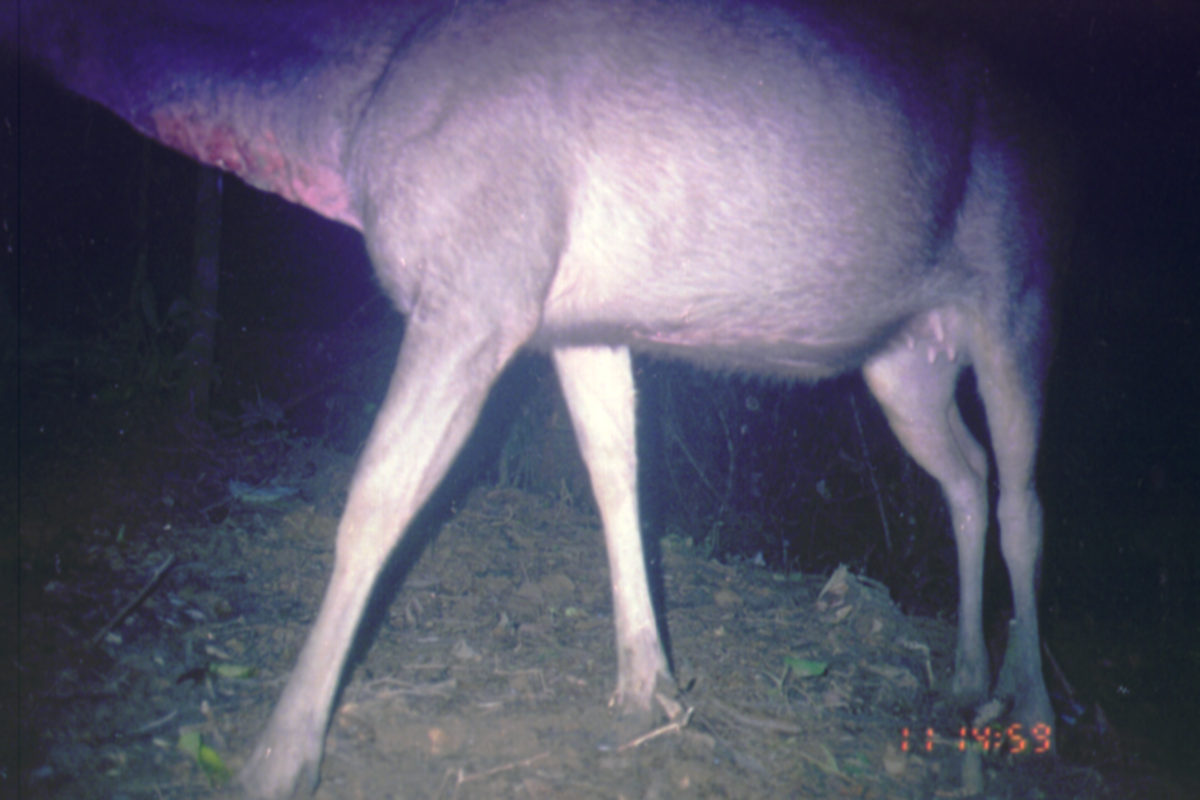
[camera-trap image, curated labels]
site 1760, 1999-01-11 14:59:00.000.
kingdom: Animalia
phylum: Chordata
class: Mammalia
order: Artiodactyla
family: Cervidae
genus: Rusa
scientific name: Rusa unicolor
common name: sambar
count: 1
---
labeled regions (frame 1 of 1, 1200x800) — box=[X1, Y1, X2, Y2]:
rusa unicolor: box=[1, 1, 1078, 799]